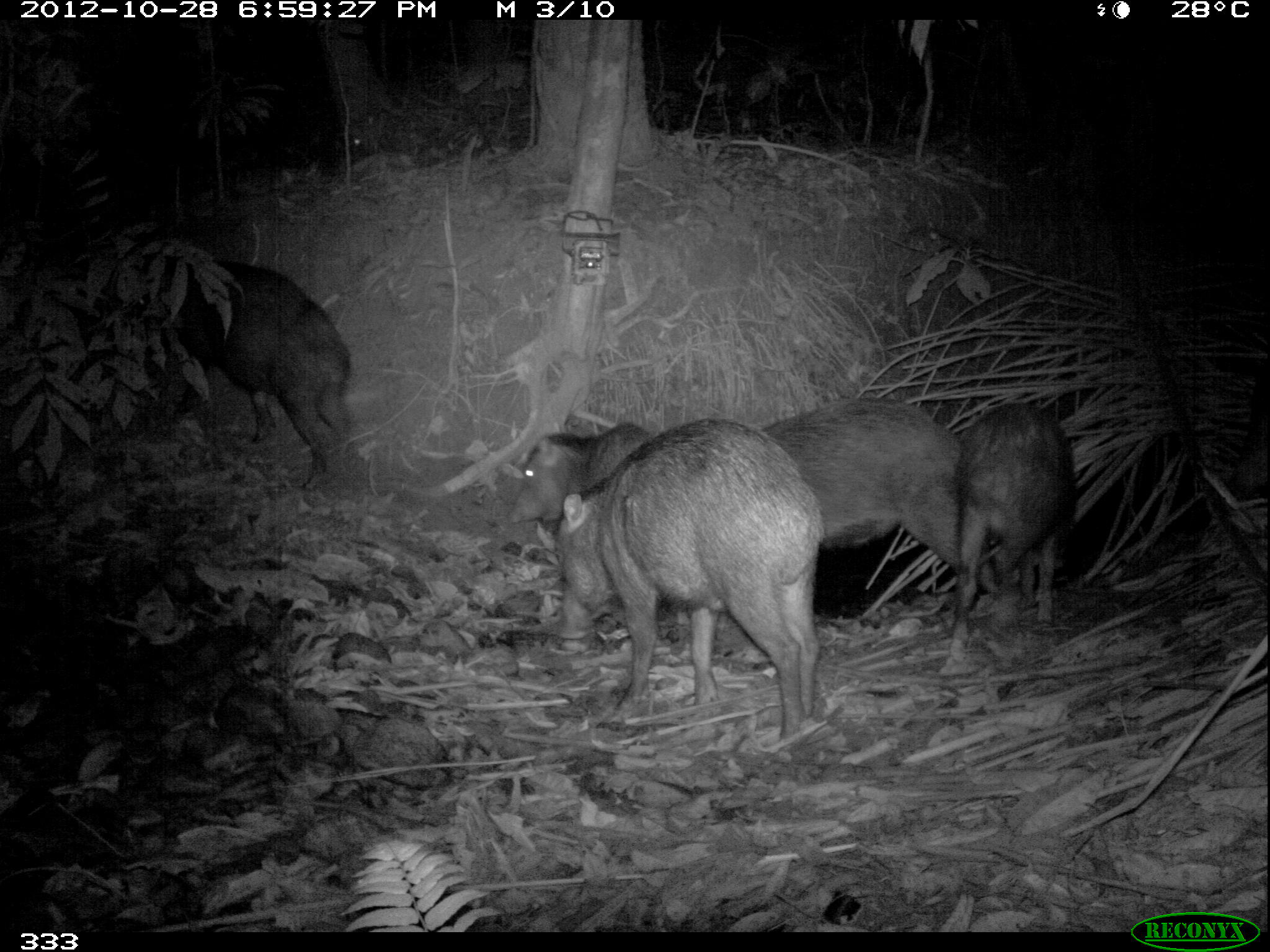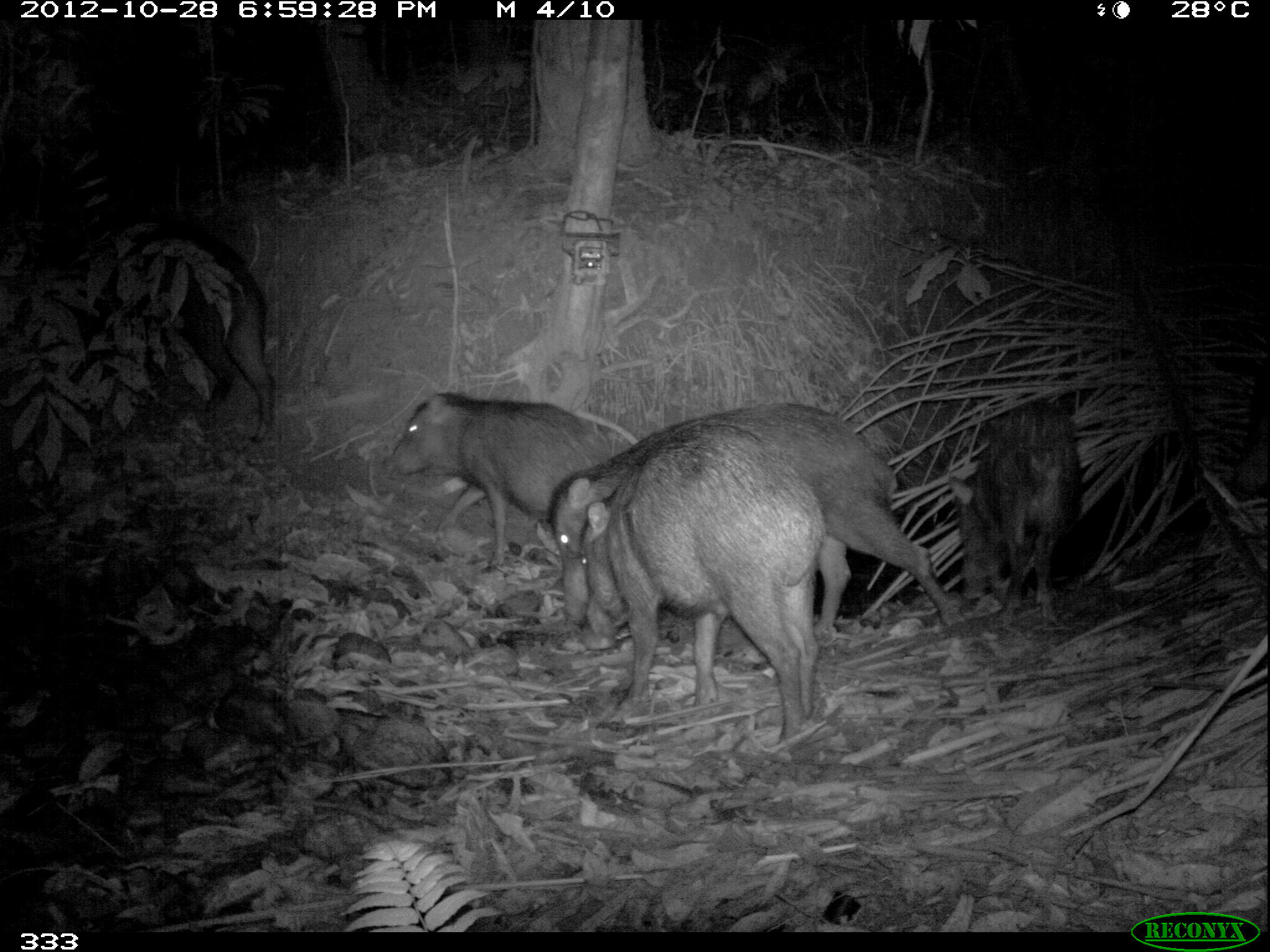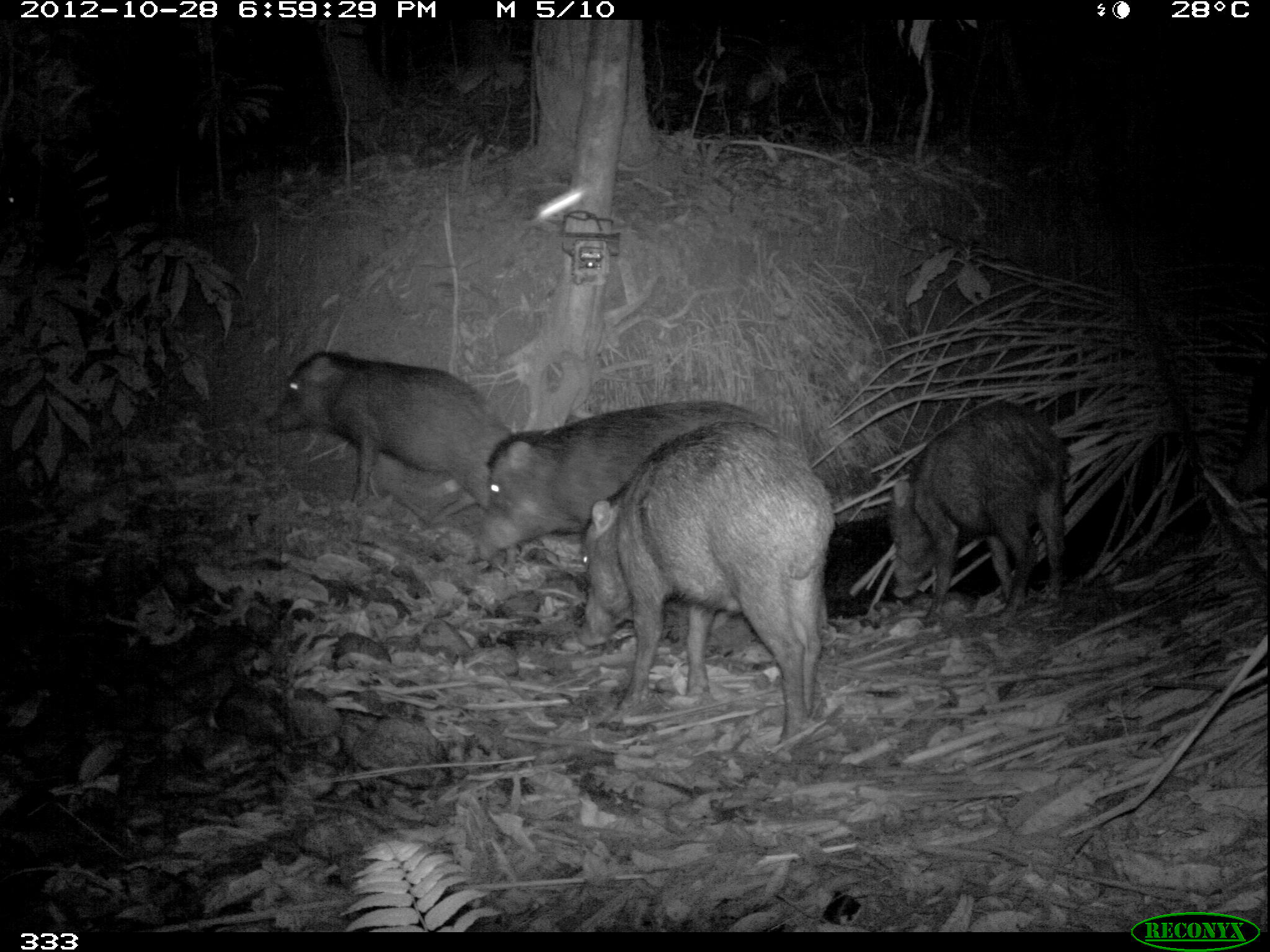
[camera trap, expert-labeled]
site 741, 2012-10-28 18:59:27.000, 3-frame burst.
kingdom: Animalia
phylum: Chordata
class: Mammalia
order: Artiodactyla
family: Tayassuidae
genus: Tayassu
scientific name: Tayassu pecari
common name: white-lipped peccary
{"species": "Tayassu pecari (white-lipped peccary)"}